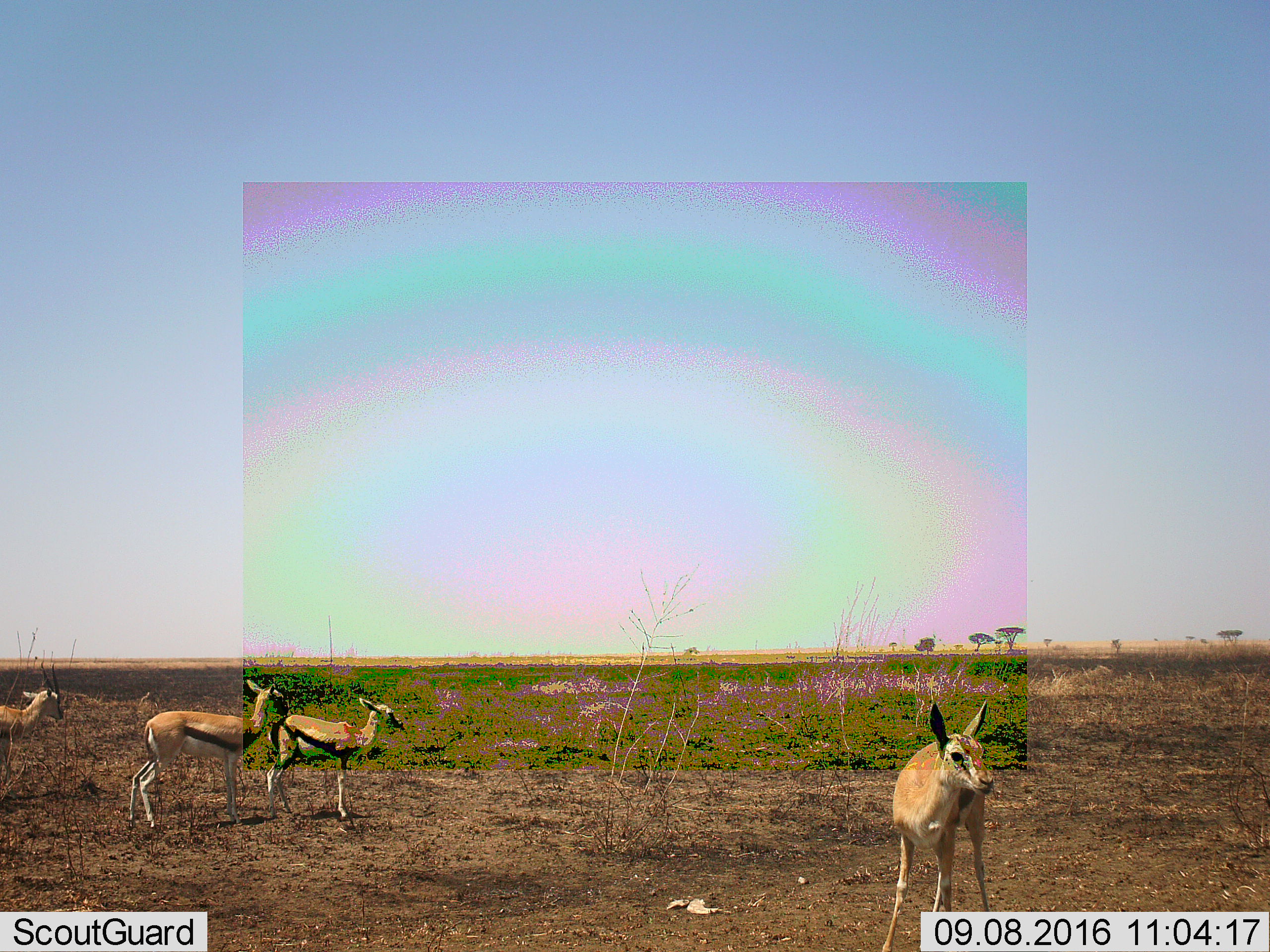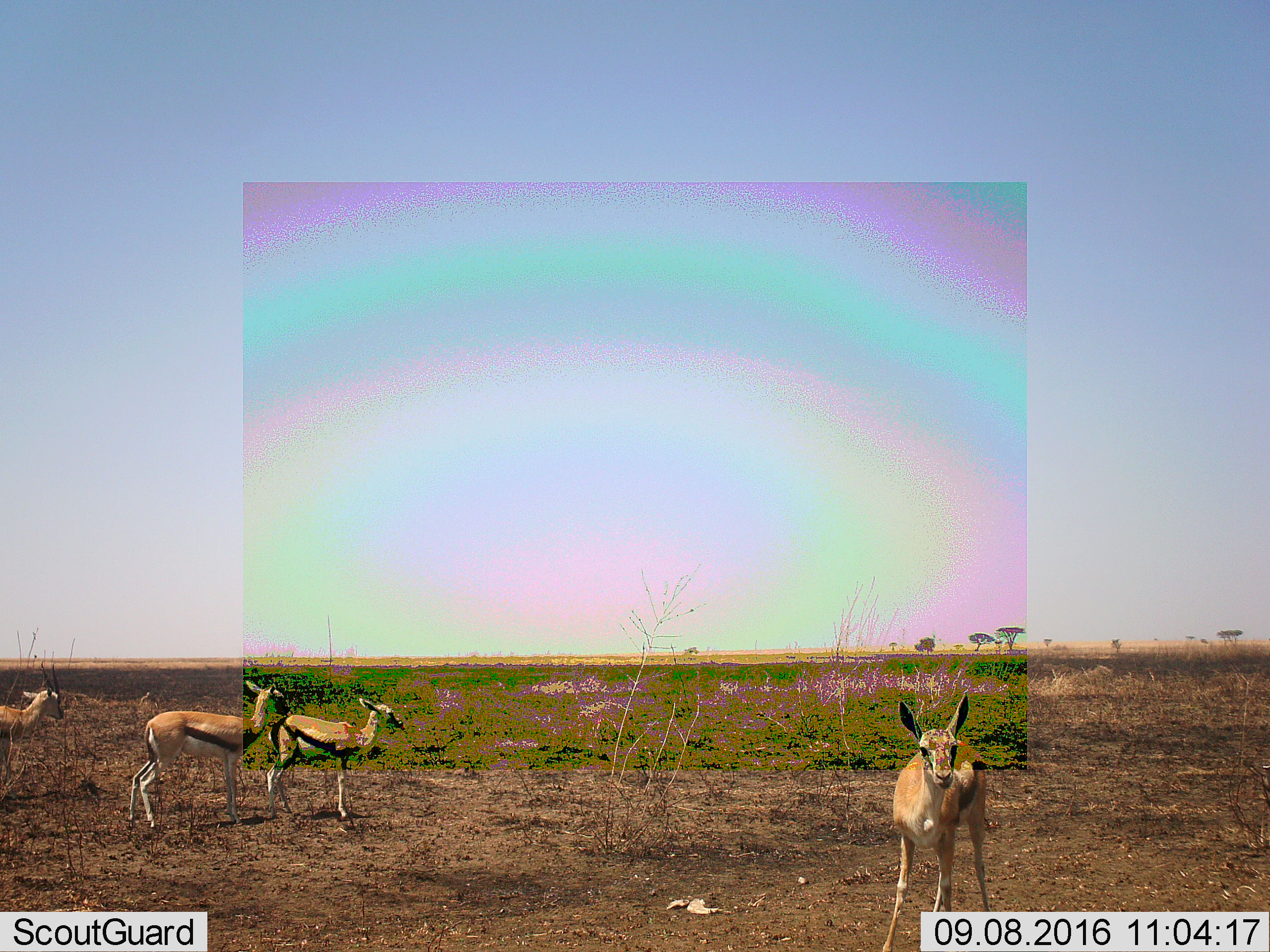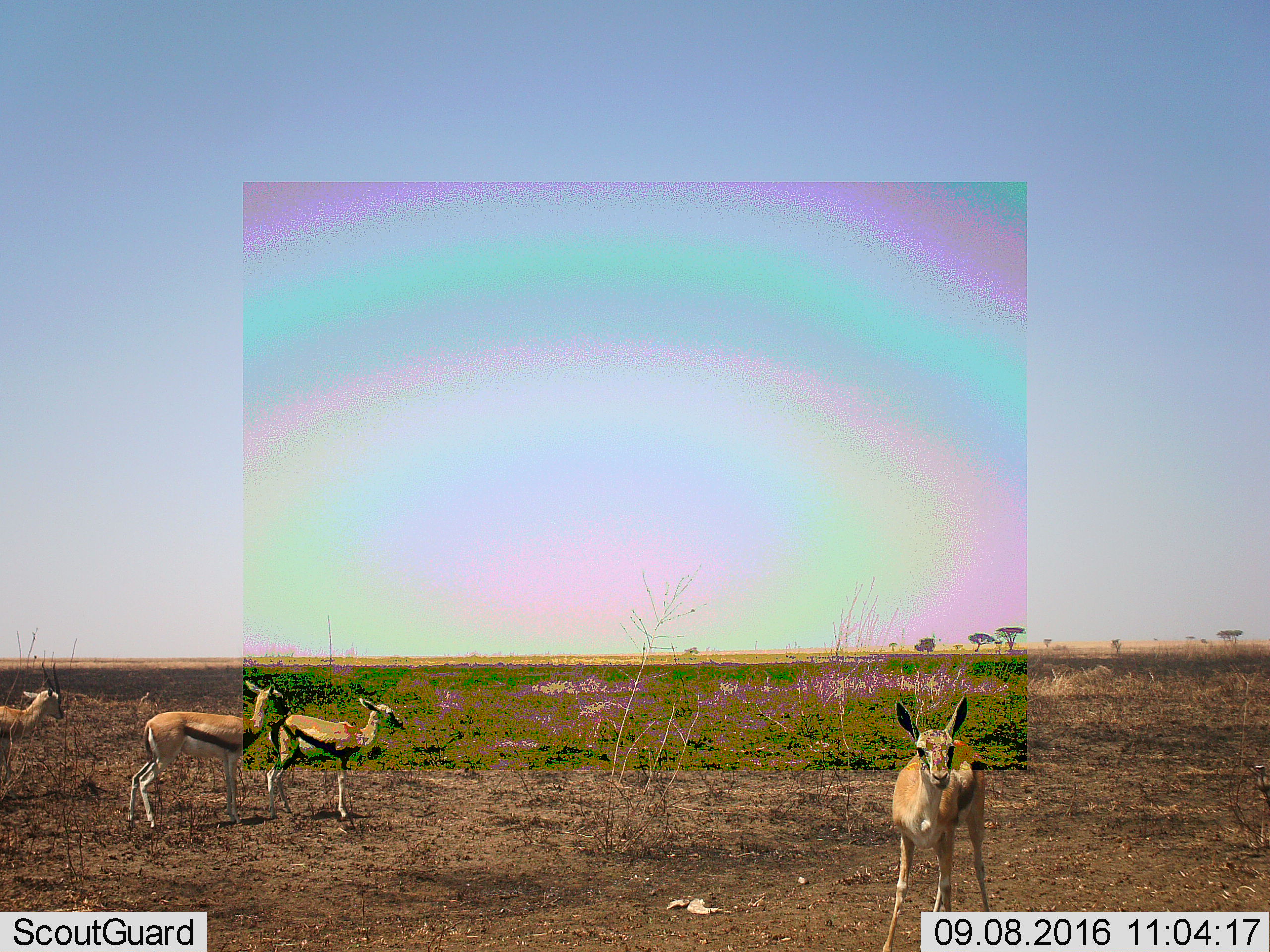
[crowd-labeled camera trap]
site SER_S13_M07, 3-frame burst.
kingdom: Animalia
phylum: Chordata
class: Mammalia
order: Artiodactyla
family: Bovidae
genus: Eudorcas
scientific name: Eudorcas thomsonii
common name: thomson's gazelle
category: gazellethomsons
Gazellethomsons (thomson's gazelle) (Eudorcas thomsonii), count 4. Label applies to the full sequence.